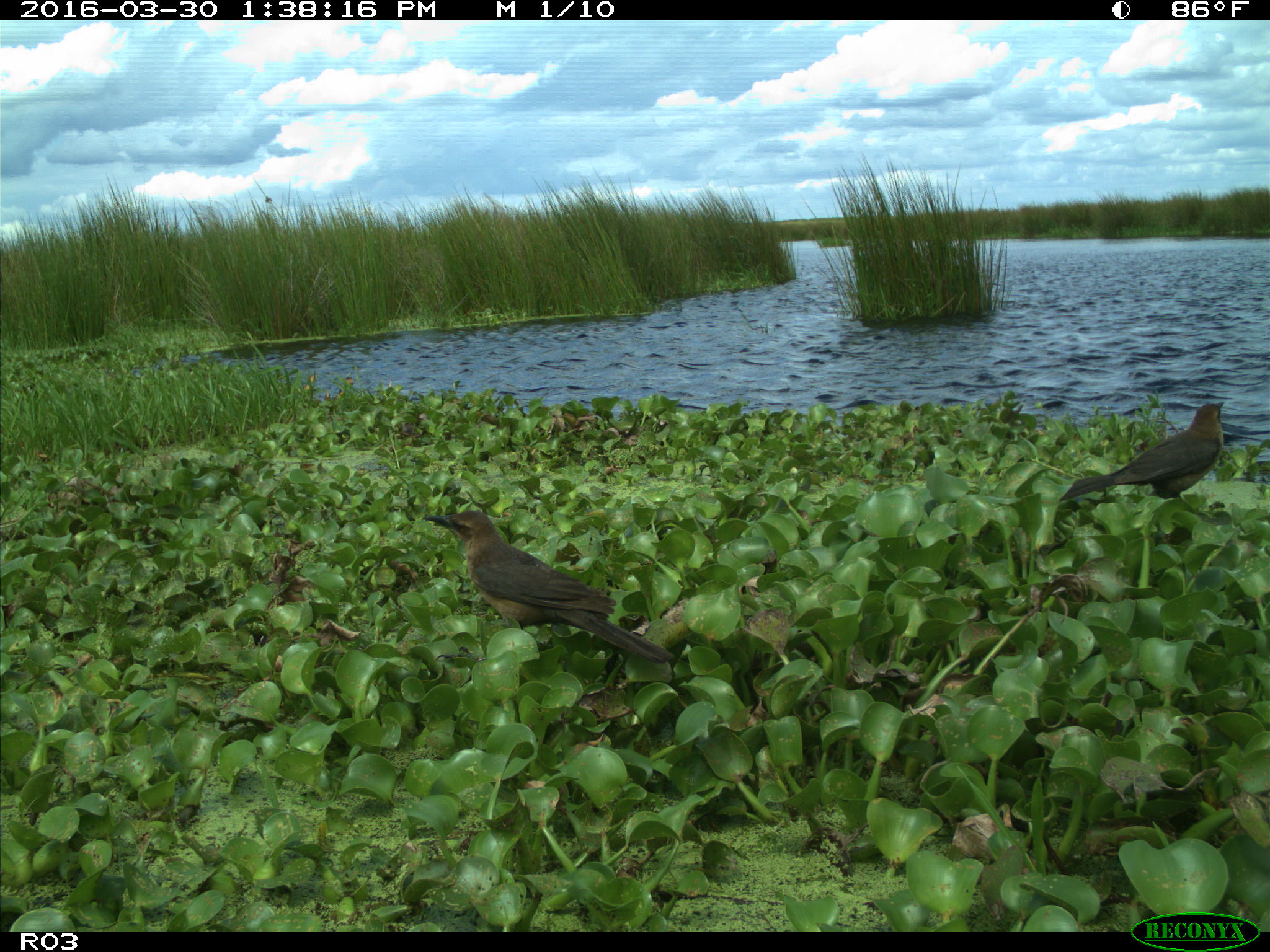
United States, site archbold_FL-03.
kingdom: Animalia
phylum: Chordata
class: Aves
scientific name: Aves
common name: birds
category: unidentified bird